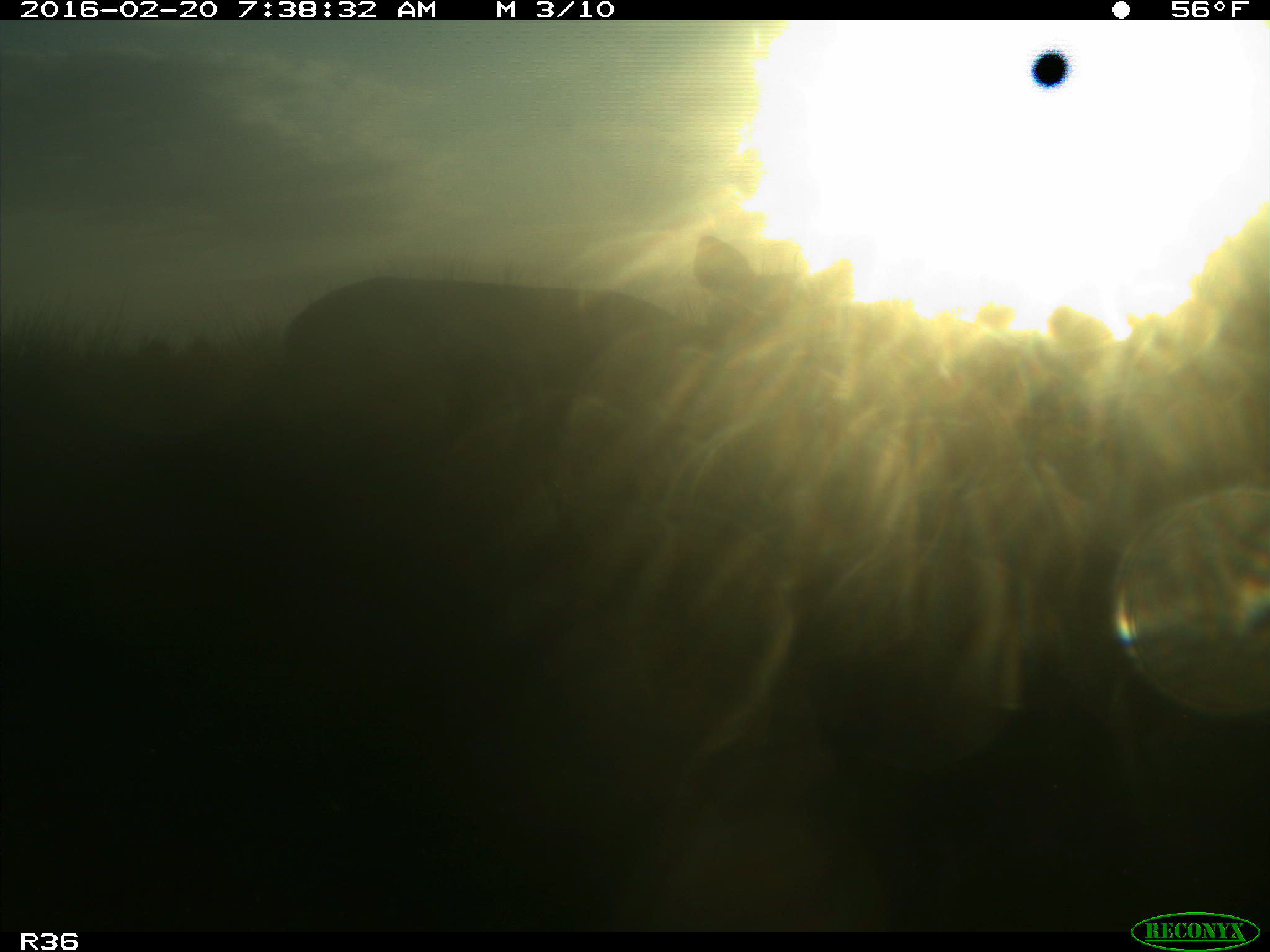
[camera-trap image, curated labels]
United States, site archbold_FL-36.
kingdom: Animalia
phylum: Chordata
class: Mammalia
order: Artiodactyla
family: Cervidae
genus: Odocoileus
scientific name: Odocoileus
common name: deer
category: unidentified deer